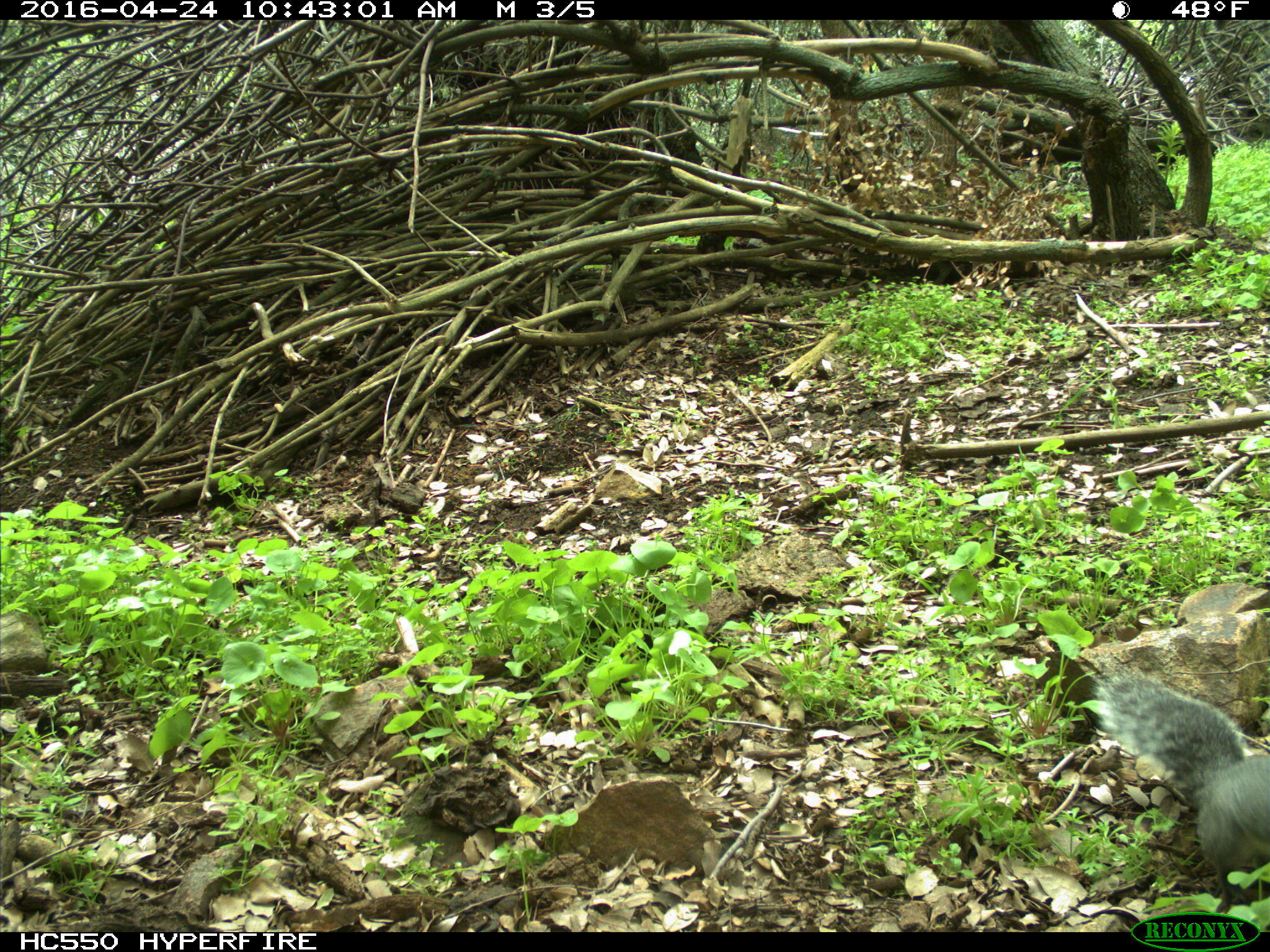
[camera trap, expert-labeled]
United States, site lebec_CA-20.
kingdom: Animalia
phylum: Chordata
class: Mammalia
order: Rodentia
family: Sciuridae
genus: Sciurus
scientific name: Sciurus carolinensis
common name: eastern gray squirrel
Sciurus carolinensis (eastern gray squirrel).